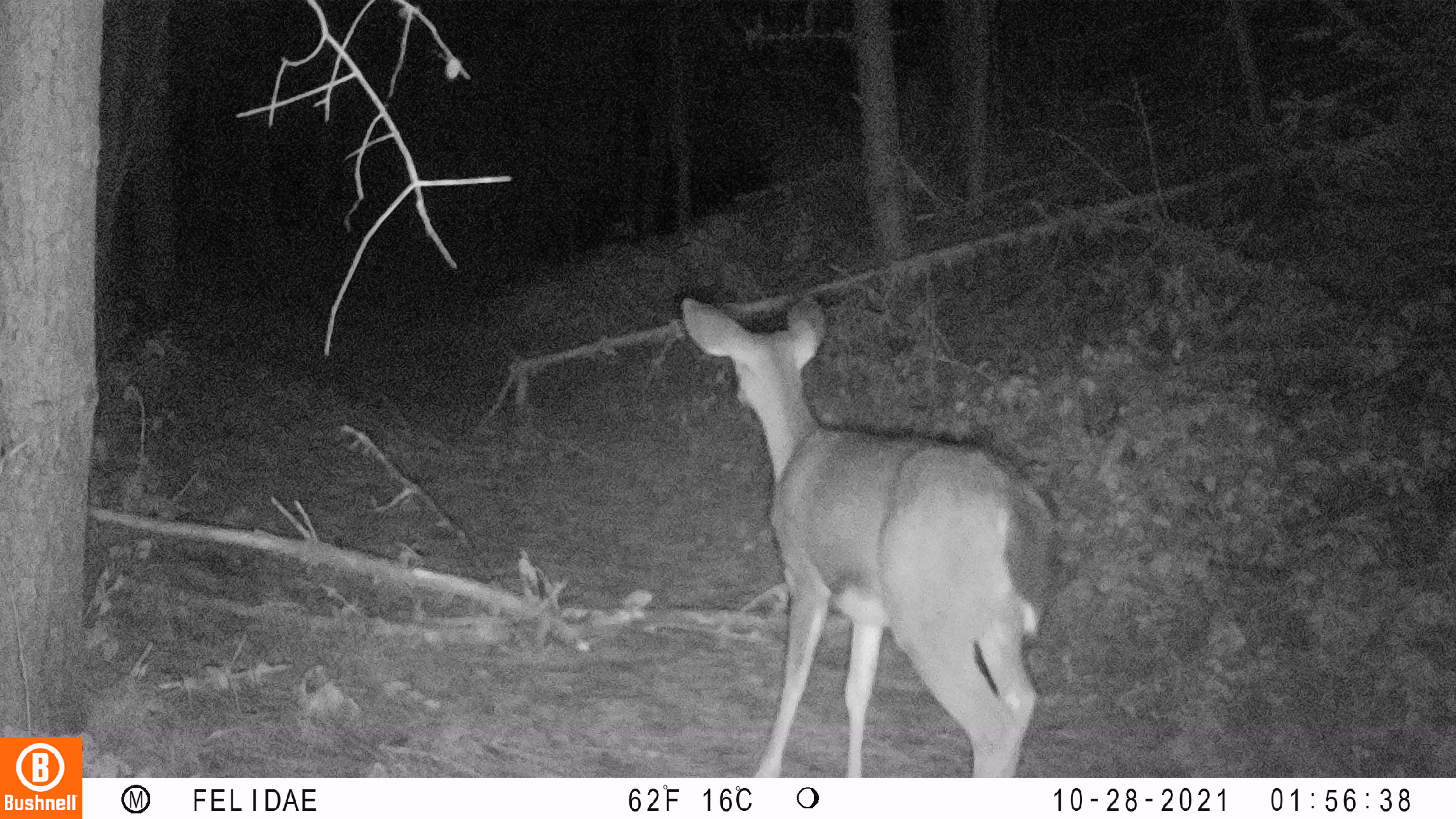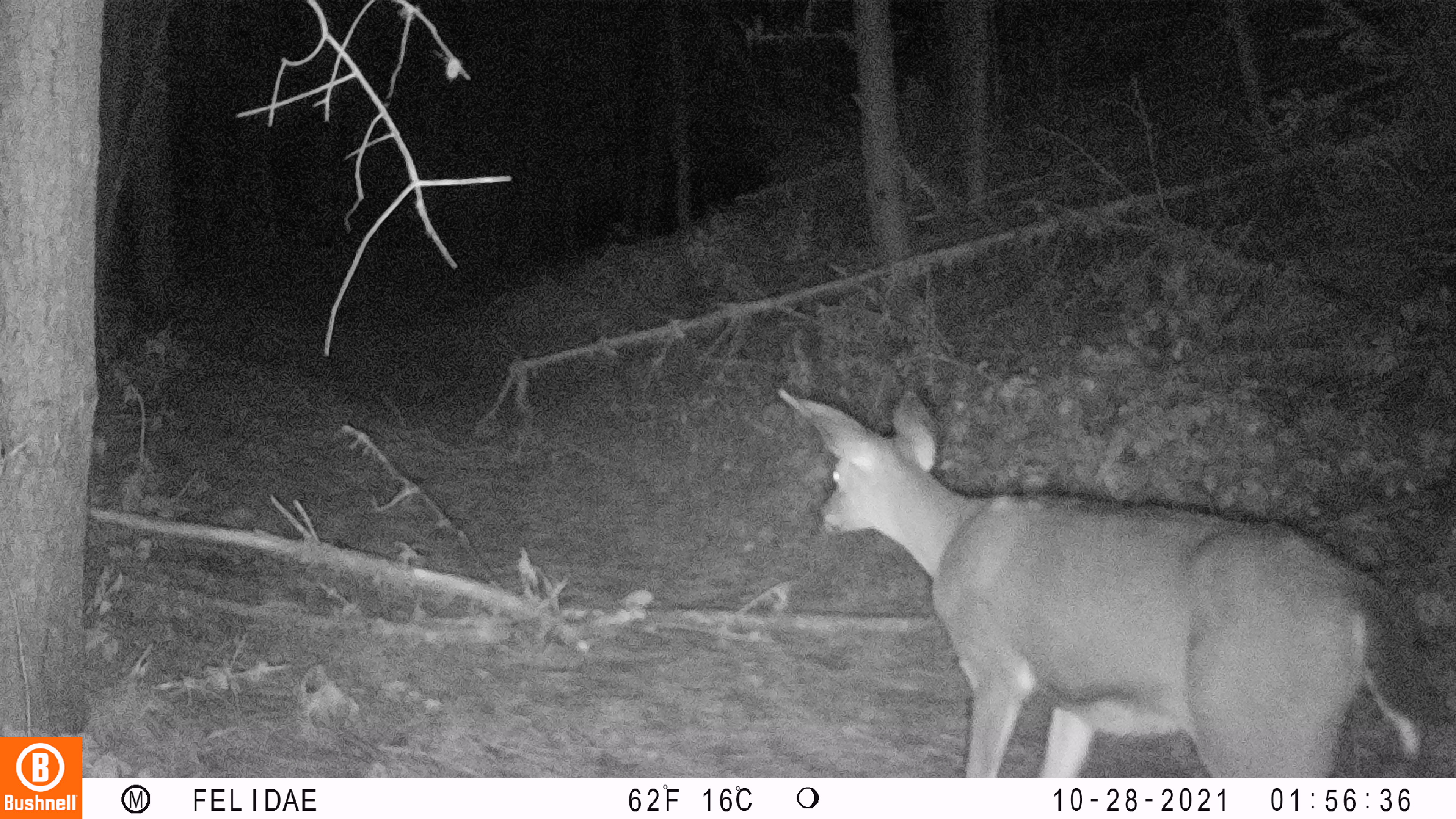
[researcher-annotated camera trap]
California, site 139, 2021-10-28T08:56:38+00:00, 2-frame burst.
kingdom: Animalia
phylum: Chordata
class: Mammalia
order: Artiodactyla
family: Cervidae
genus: Odocoileus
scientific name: Odocoileus hemionus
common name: mule deer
Mule deer (Odocoileus hemionus).